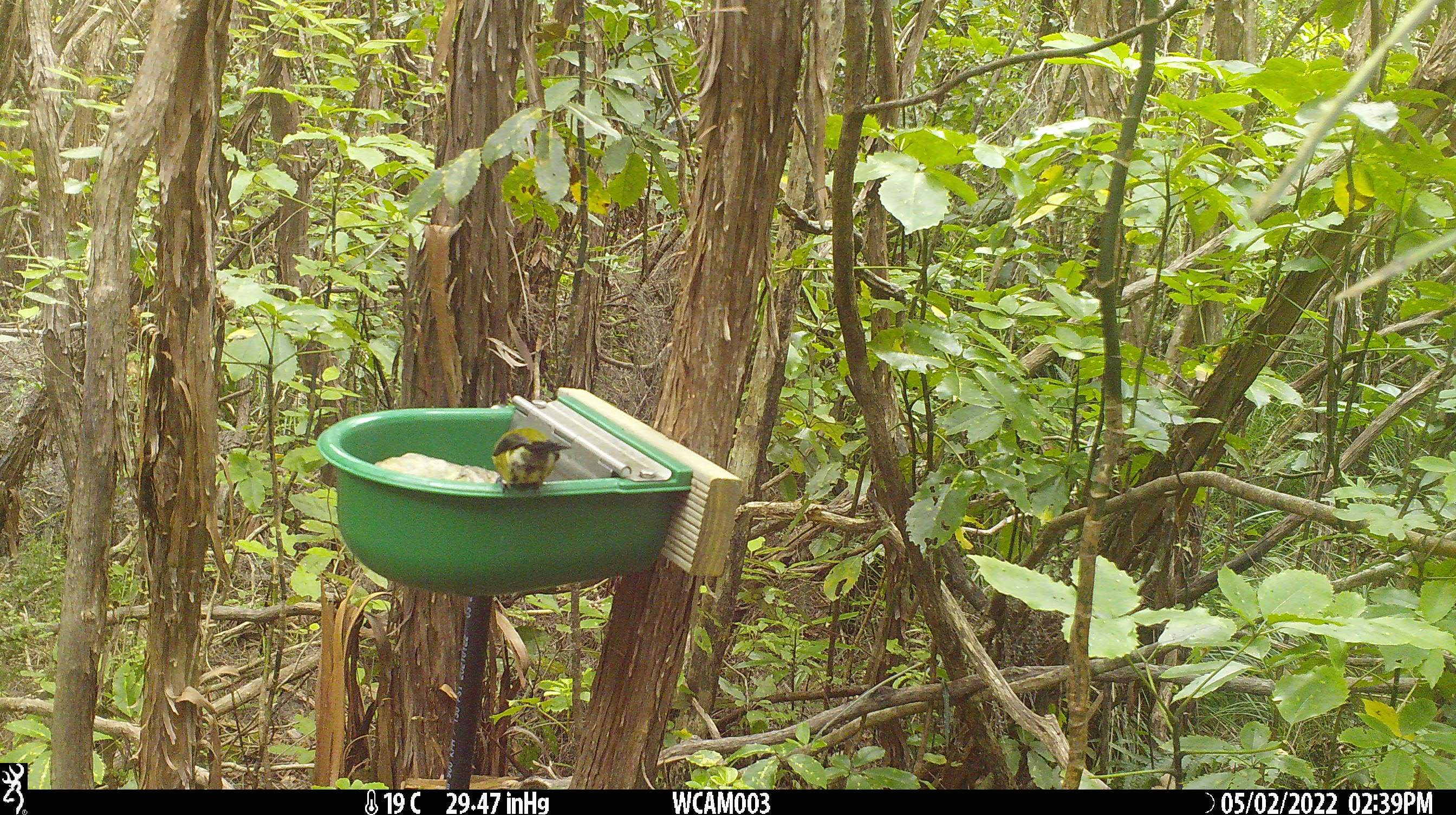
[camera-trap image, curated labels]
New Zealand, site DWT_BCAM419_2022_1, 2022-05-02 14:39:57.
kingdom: Animalia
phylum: Chordata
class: Aves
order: Passeriformes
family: Meliphagidae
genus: Anthornis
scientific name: Anthornis melanura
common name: new zealand bellbird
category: bellbird